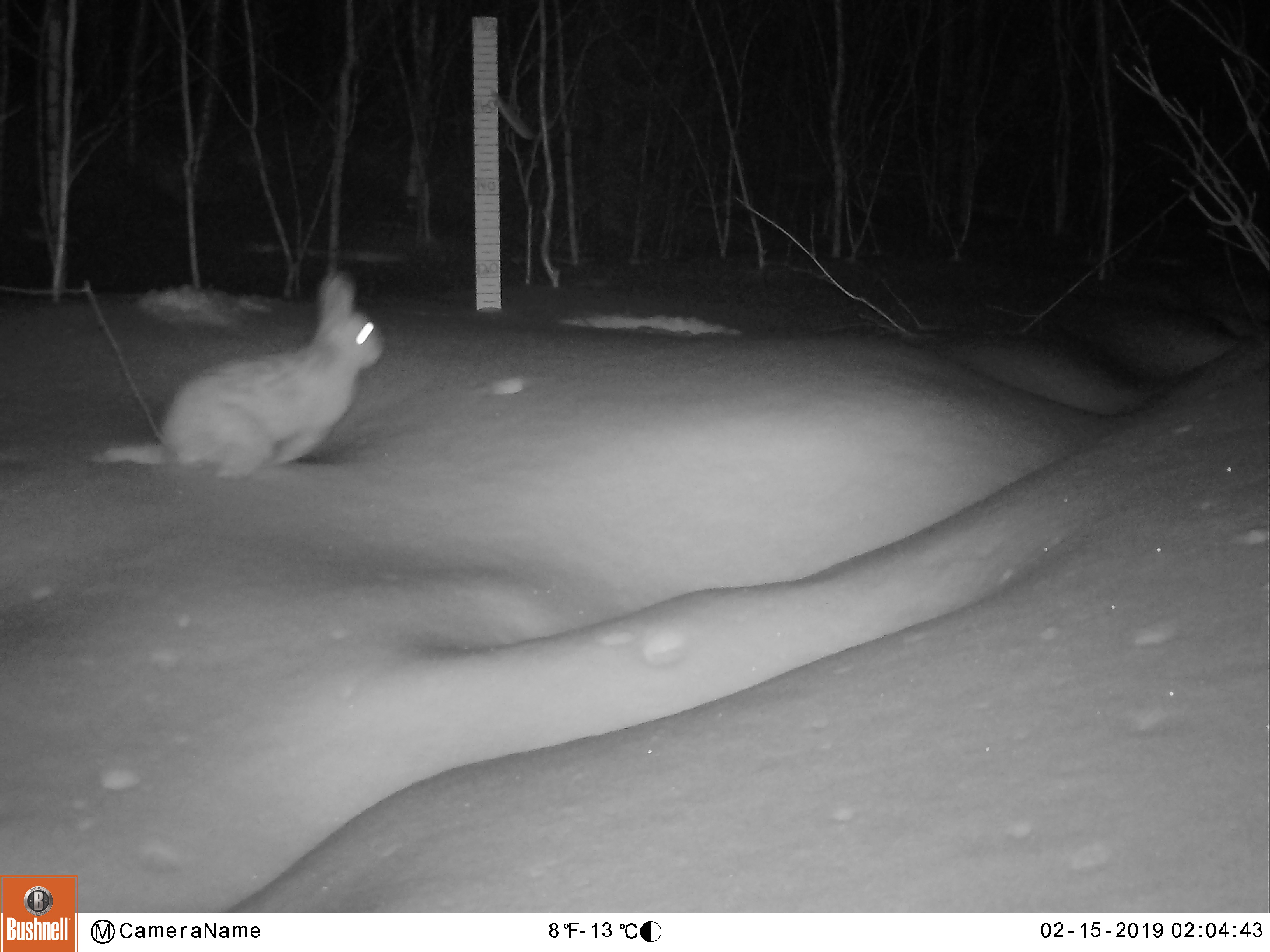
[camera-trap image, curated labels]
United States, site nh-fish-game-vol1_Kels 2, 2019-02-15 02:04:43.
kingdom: Animalia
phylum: Chordata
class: Mammalia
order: Lagomorpha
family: Leporidae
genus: Lepus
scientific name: Lepus americanus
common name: snowshoe hare